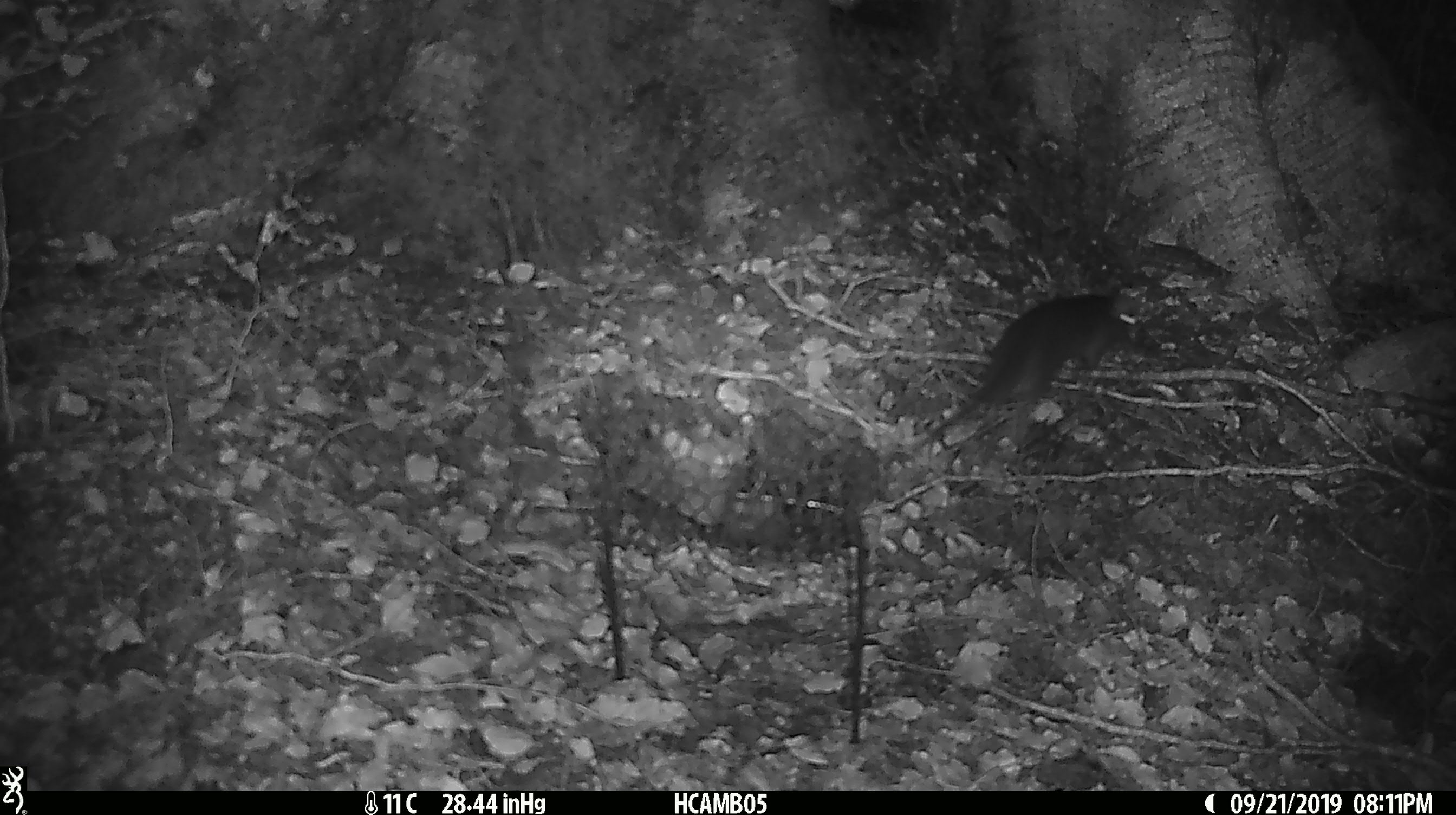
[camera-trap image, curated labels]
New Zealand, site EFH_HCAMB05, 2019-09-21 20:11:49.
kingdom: Animalia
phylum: Chordata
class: Mammalia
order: Rodentia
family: Muridae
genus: Rattus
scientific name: Rattus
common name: rat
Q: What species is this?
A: Rat (Rattus).